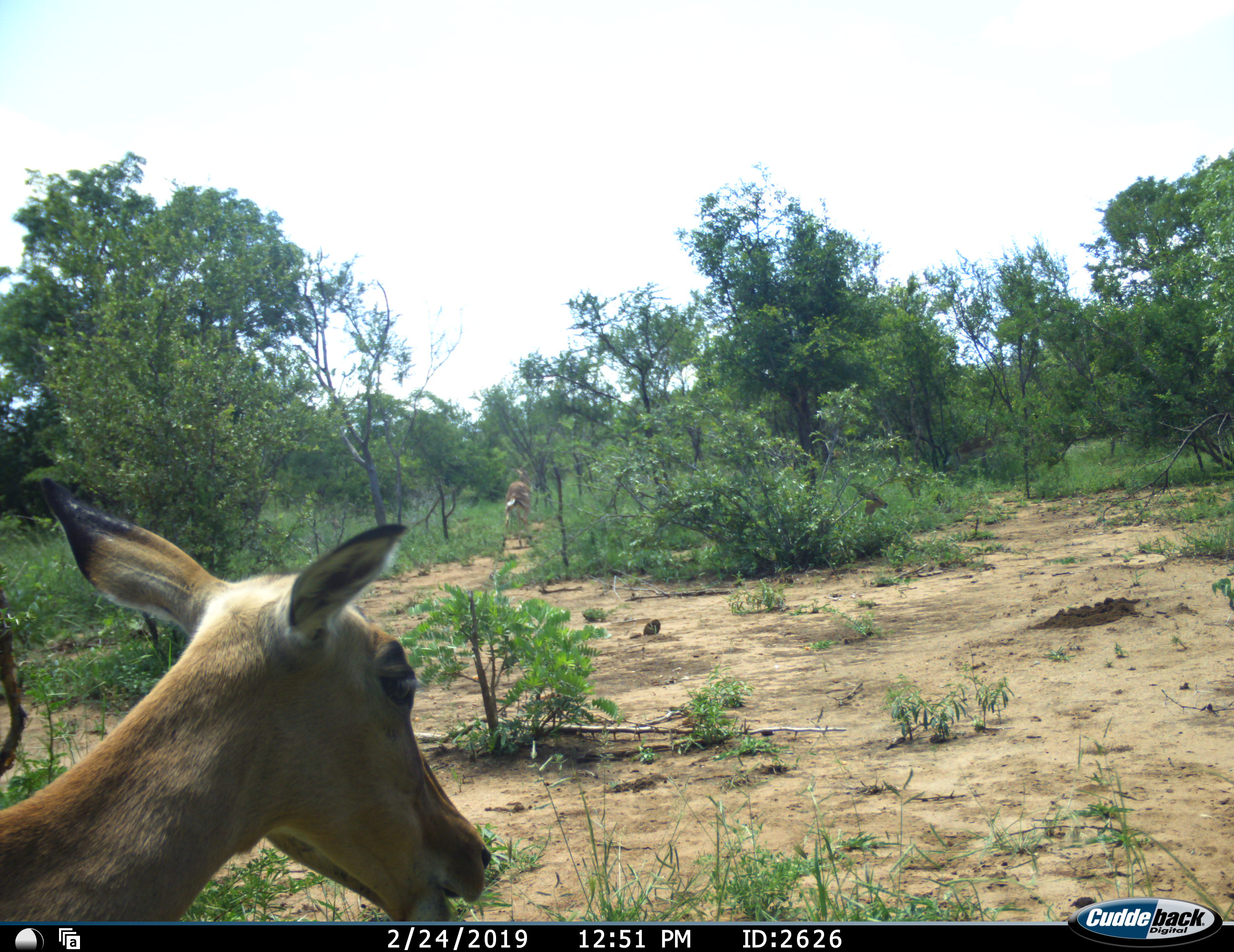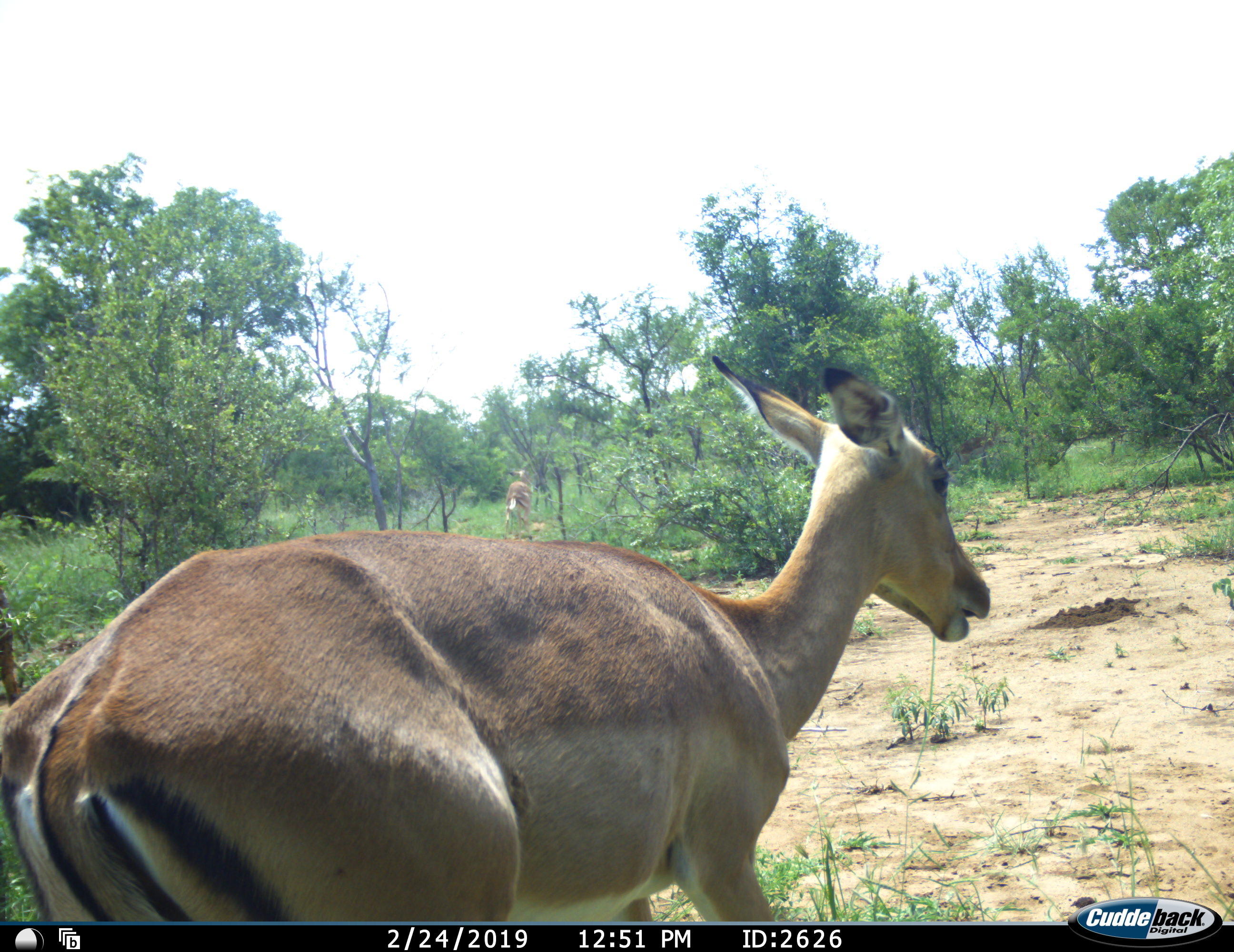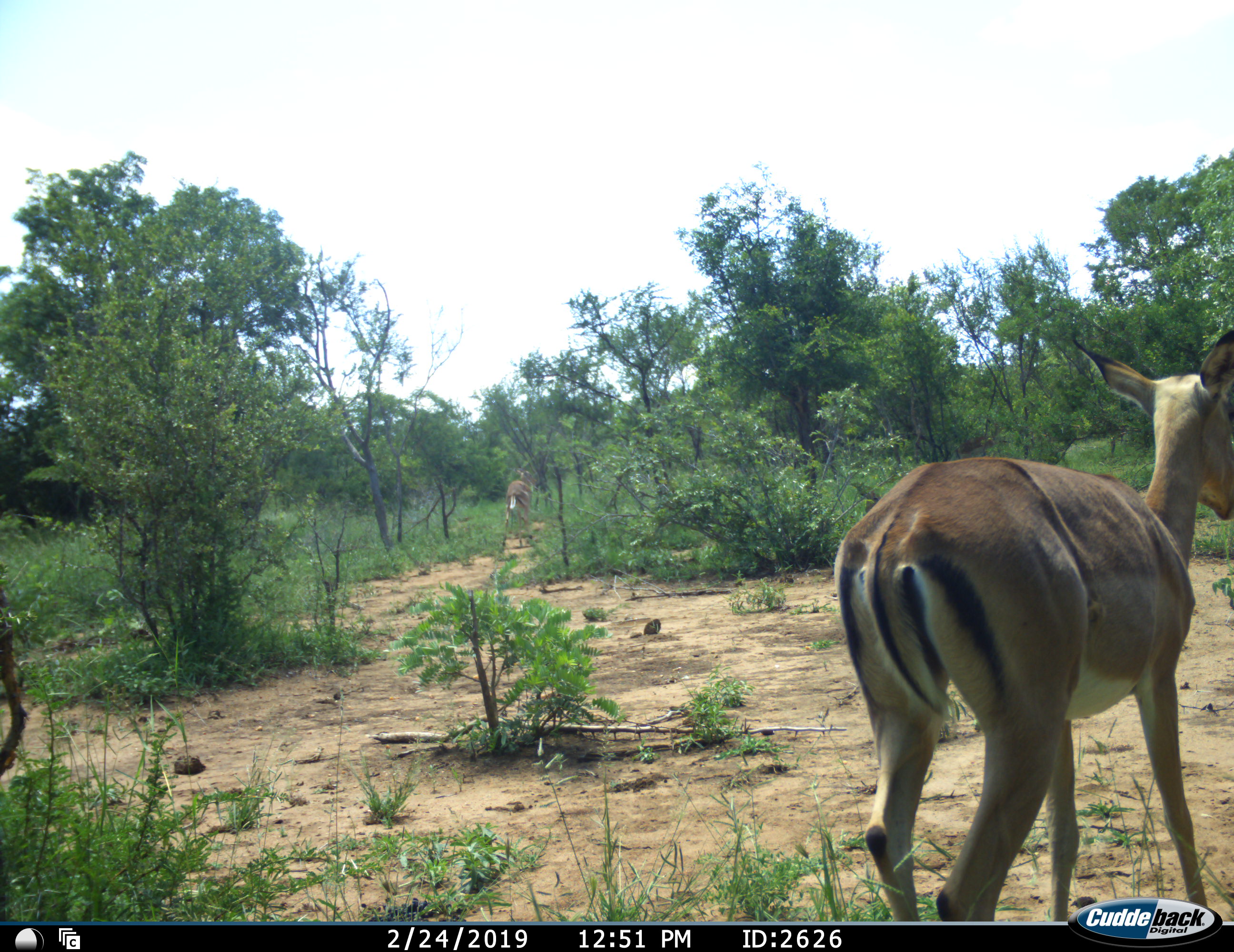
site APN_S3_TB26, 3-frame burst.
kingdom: Animalia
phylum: Chordata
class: Mammalia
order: Artiodactyla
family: Bovidae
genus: Aepyceros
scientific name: Aepyceros melampus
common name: impala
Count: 2.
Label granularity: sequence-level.